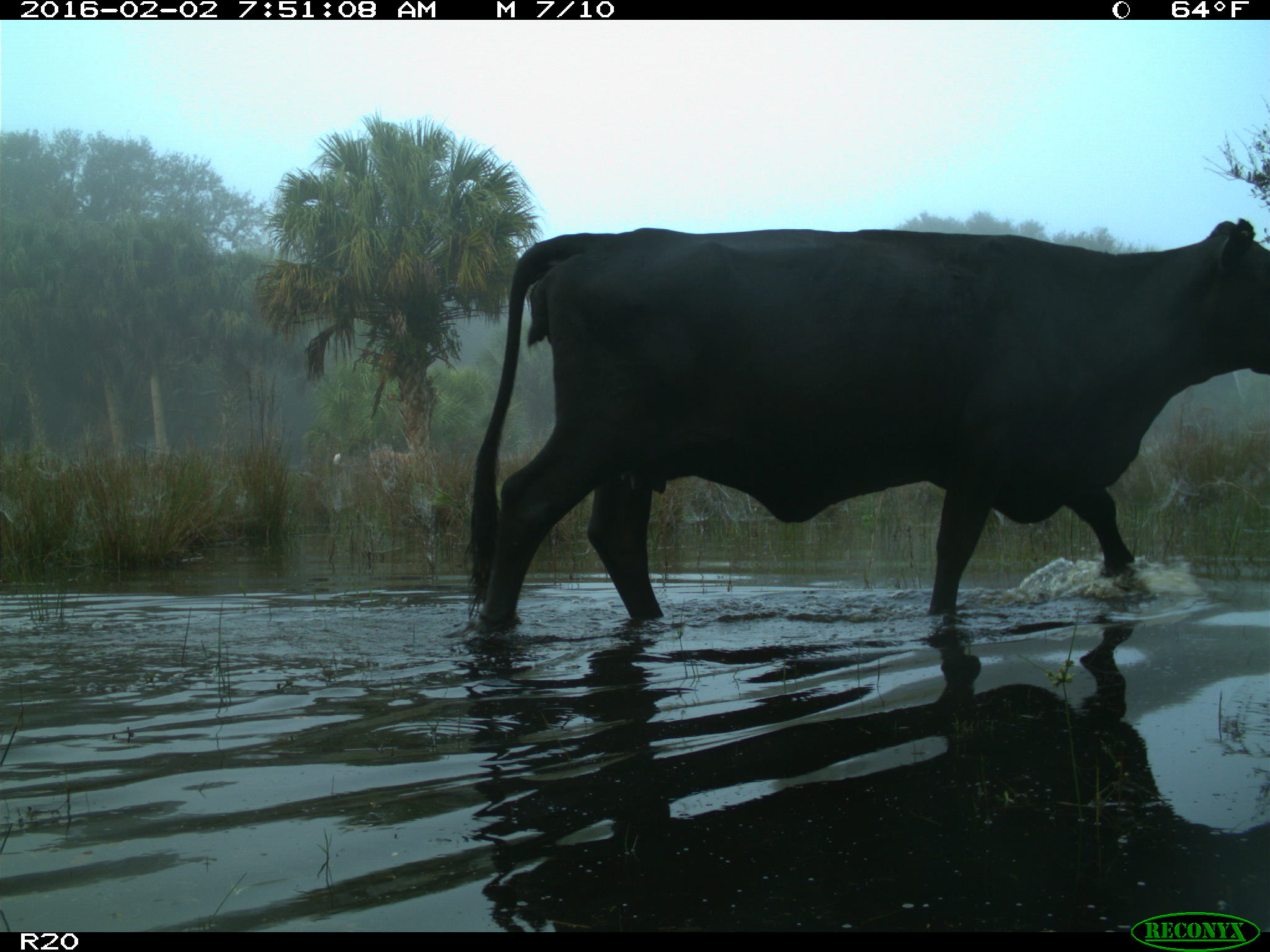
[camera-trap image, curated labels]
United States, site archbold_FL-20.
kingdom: Animalia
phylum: Chordata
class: Mammalia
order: Artiodactyla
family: Bovidae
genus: Bos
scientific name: Bos taurus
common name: domestic cow